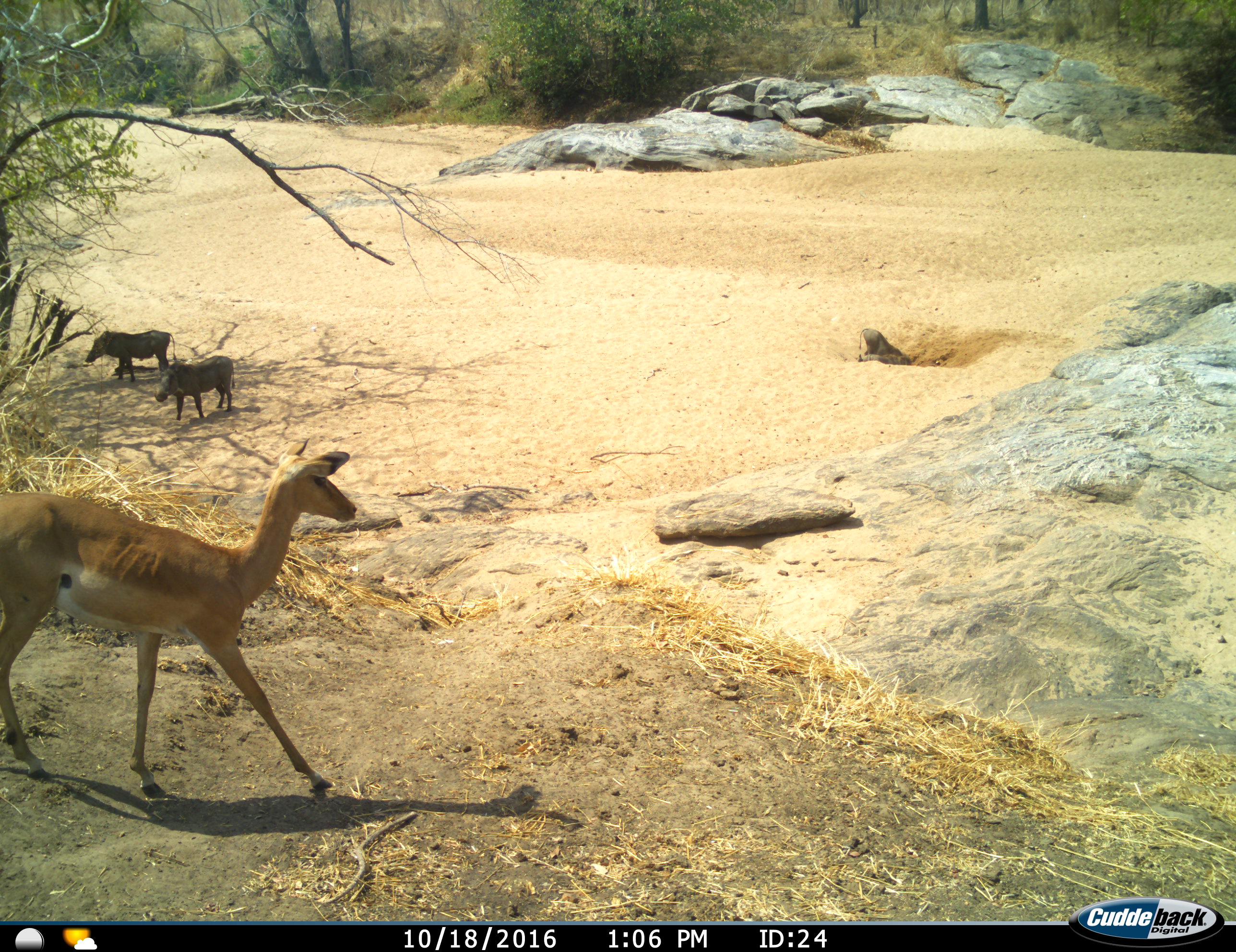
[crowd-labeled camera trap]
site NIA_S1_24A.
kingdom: Animalia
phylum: Chordata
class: Mammalia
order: Artiodactyla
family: Bovidae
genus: Aepyceros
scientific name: Aepyceros melampus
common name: impala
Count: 1.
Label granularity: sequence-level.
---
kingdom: Animalia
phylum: Chordata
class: Mammalia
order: Artiodactyla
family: Suidae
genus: Phacochoerus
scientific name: Phacochoerus africanus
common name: warthog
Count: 3.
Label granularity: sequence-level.